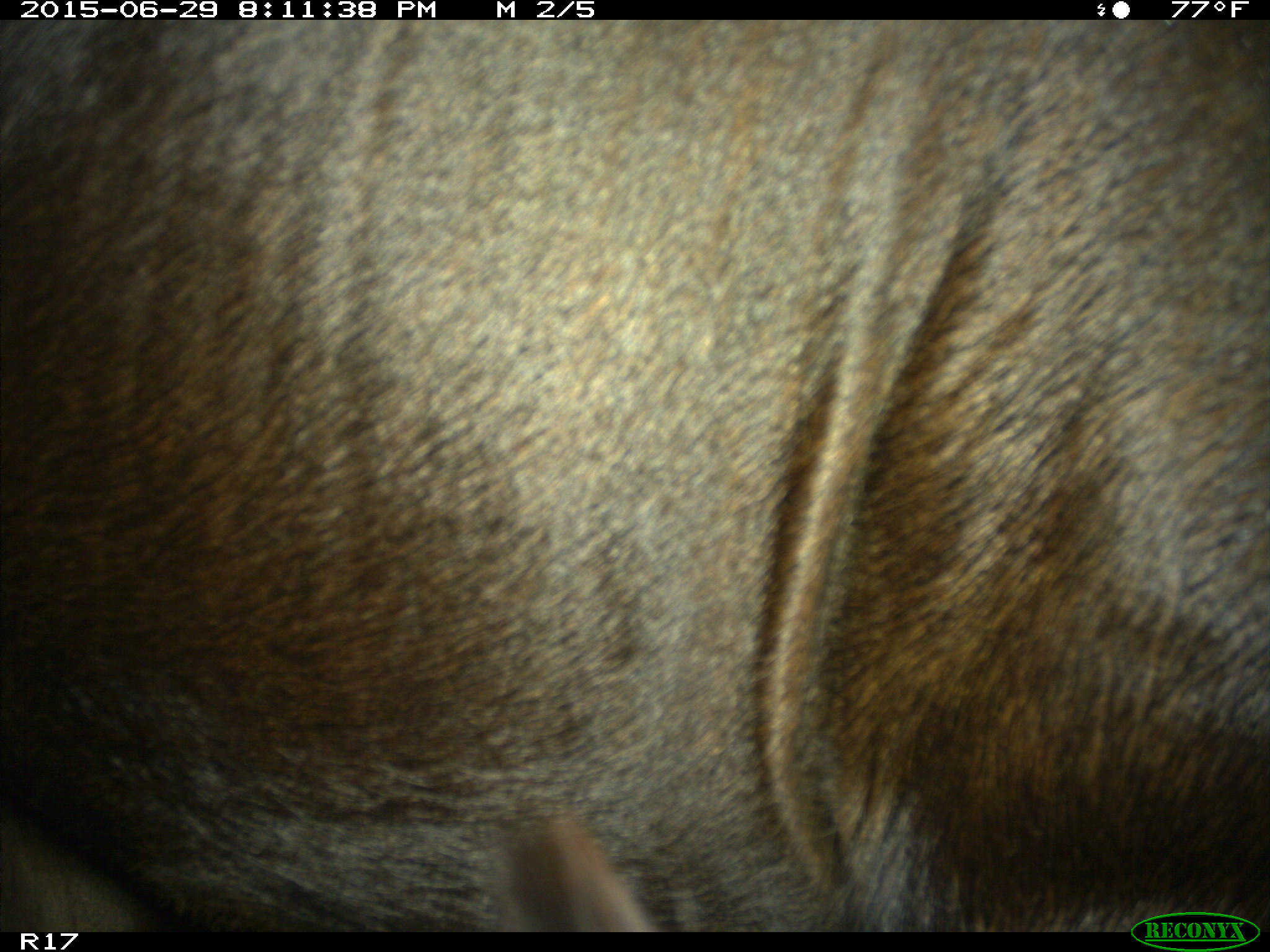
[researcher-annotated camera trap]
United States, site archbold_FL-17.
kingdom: Animalia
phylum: Chordata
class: Mammalia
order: Artiodactyla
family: Bovidae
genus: Bos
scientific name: Bos taurus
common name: domestic cow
Bos taurus (domestic cow).